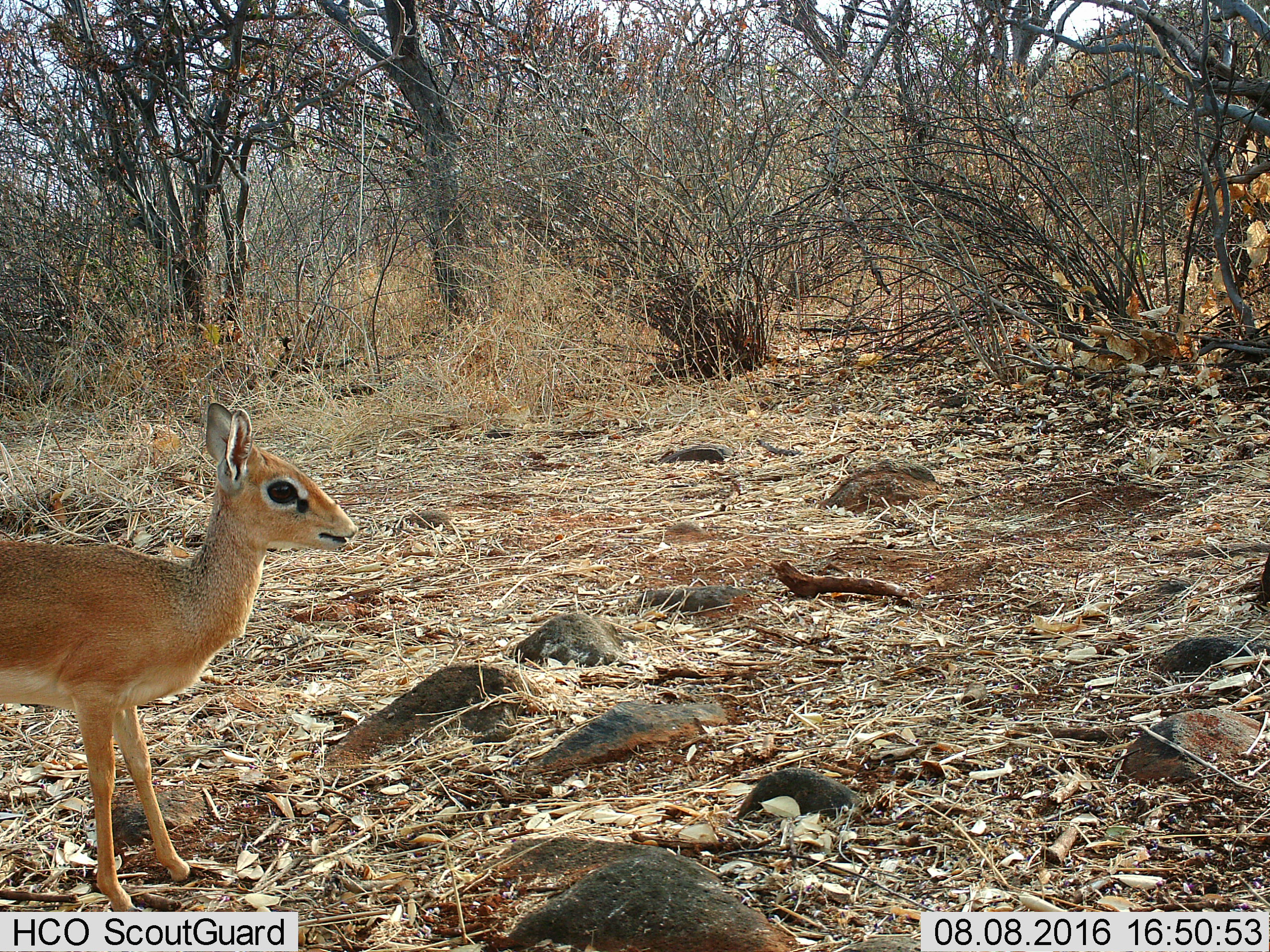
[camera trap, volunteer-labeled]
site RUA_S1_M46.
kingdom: Animalia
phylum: Chordata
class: Mammalia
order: Artiodactyla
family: Bovidae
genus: Madoqua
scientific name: Madoqua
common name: dik-dik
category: dikdik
Dikdik (dik-dik) (Madoqua), count 1. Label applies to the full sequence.